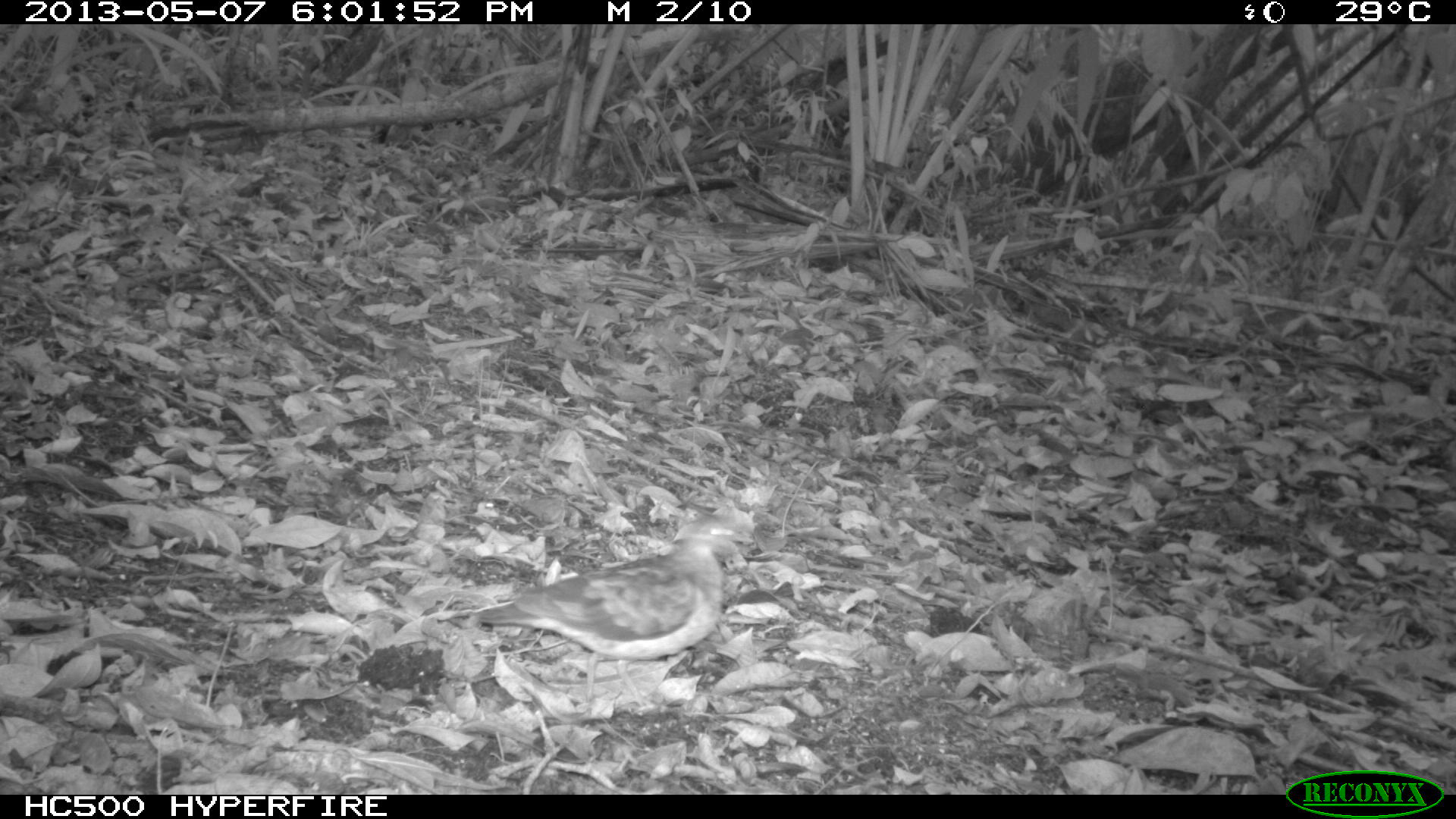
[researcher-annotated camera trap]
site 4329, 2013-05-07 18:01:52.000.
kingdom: Animalia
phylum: Chordata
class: Aves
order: Columbiformes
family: Columbidae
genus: Geotrygon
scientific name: Geotrygon montana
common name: ruddy quail-dove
Geotrygon montana (ruddy quail-dove), count 1.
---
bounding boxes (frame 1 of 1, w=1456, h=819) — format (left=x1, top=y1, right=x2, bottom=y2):
geotrygon montana: (left=468, top=509, right=754, bottom=713)